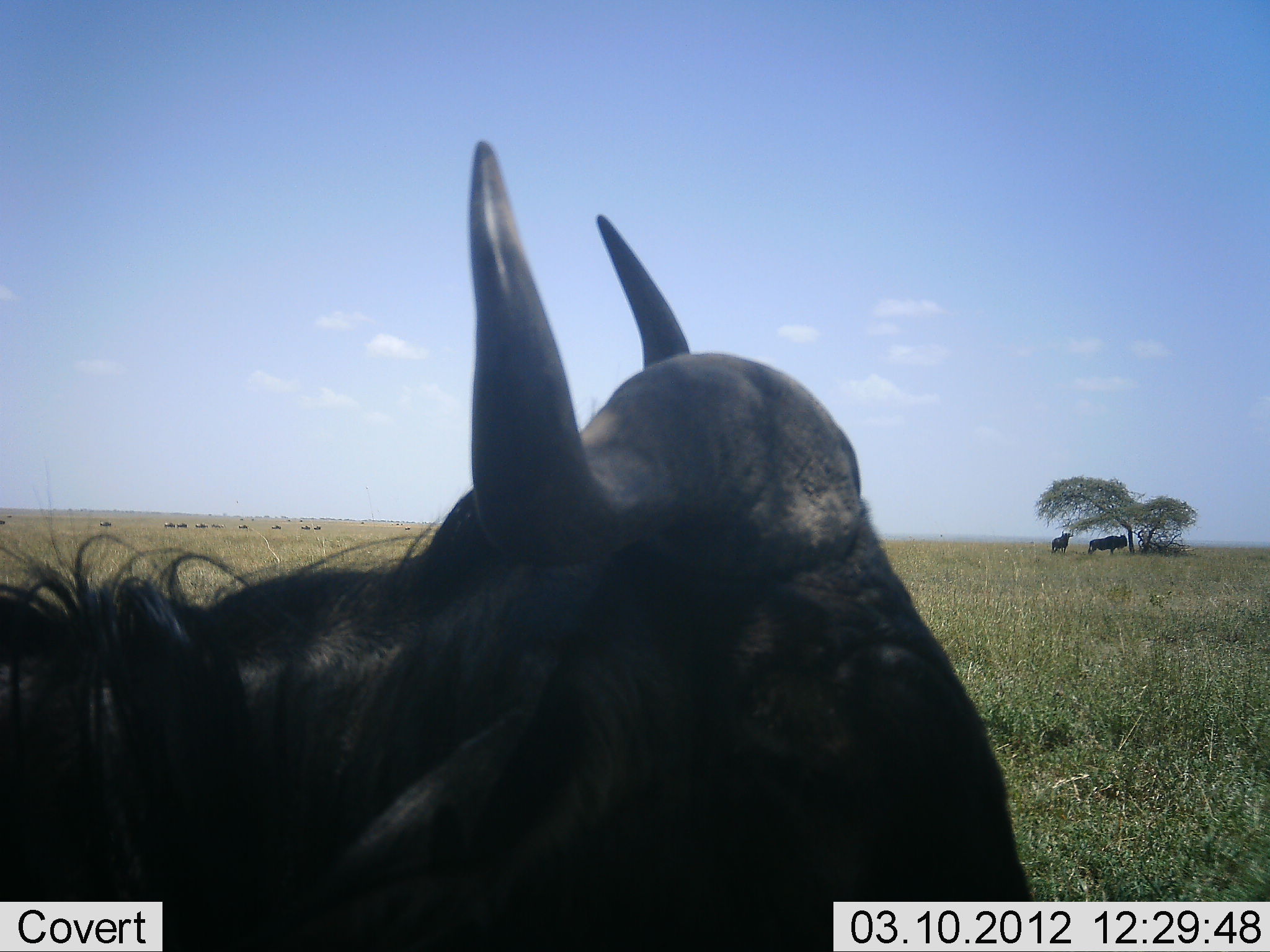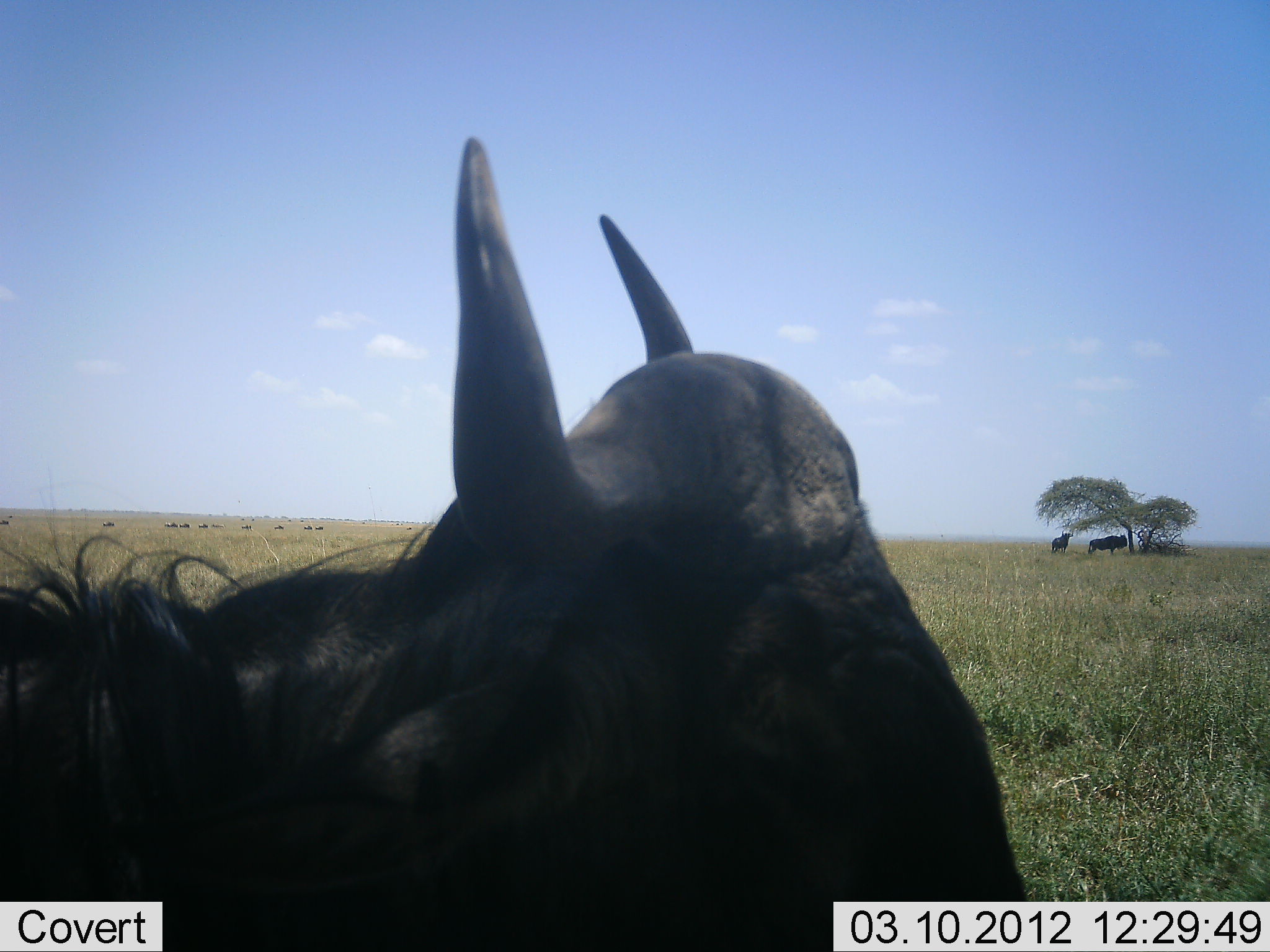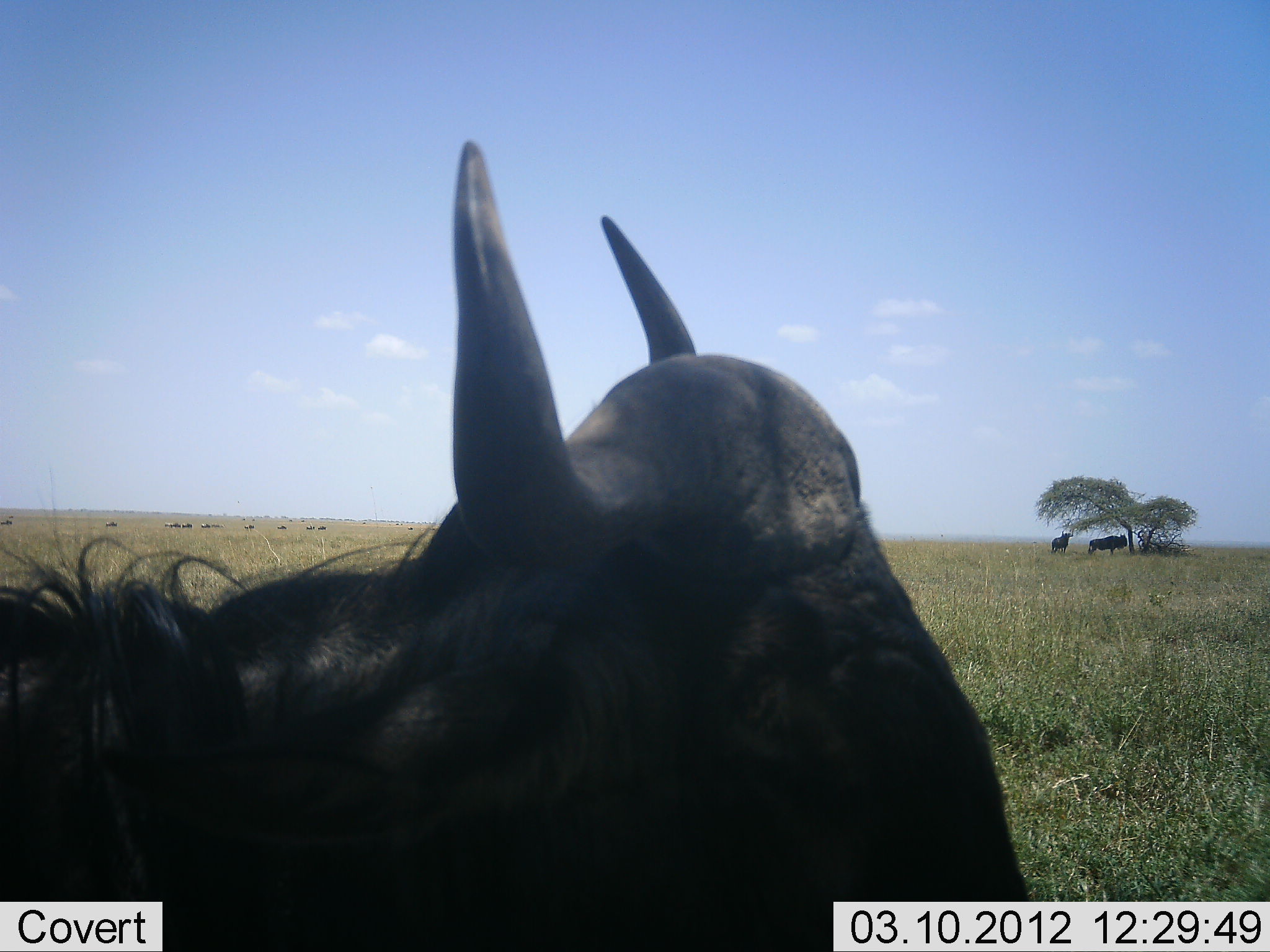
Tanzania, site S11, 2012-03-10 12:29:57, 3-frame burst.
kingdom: Animalia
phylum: Chordata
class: Mammalia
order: Artiodactyla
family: Bovidae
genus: Connochaetes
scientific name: Connochaetes taurinus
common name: blue wildebeest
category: wildebeest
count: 3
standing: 88%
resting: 40%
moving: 24%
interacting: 0%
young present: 0%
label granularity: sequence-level